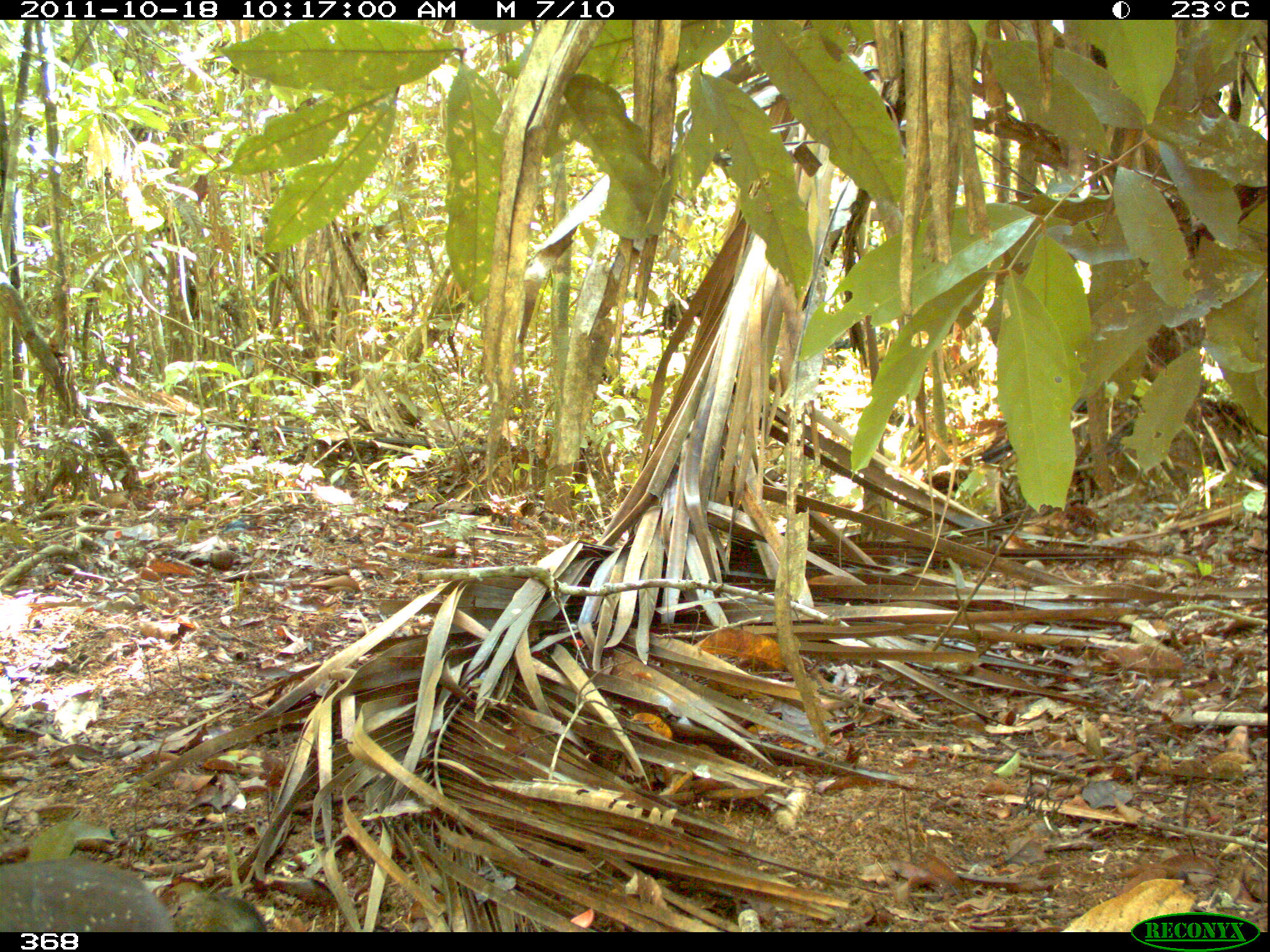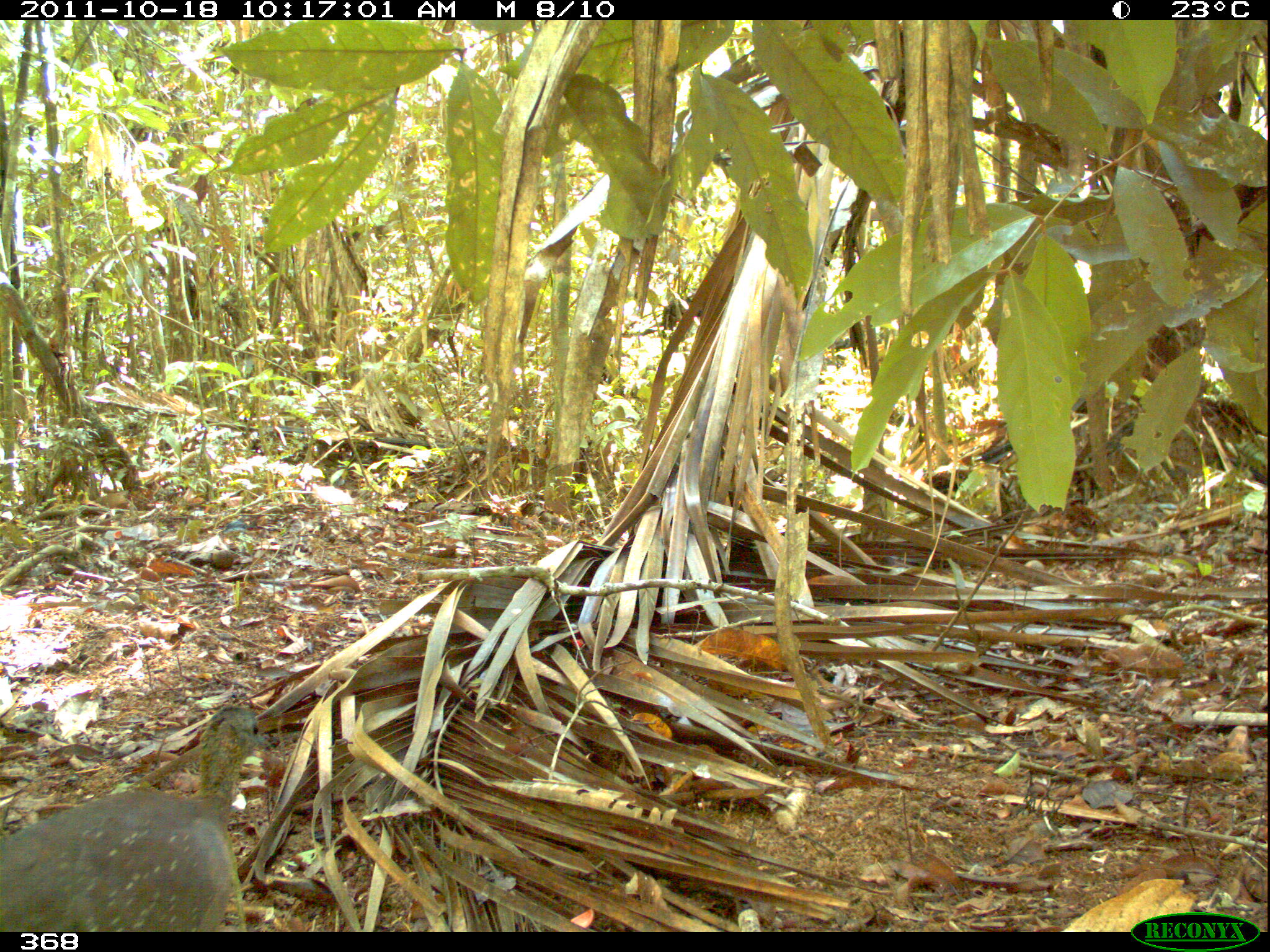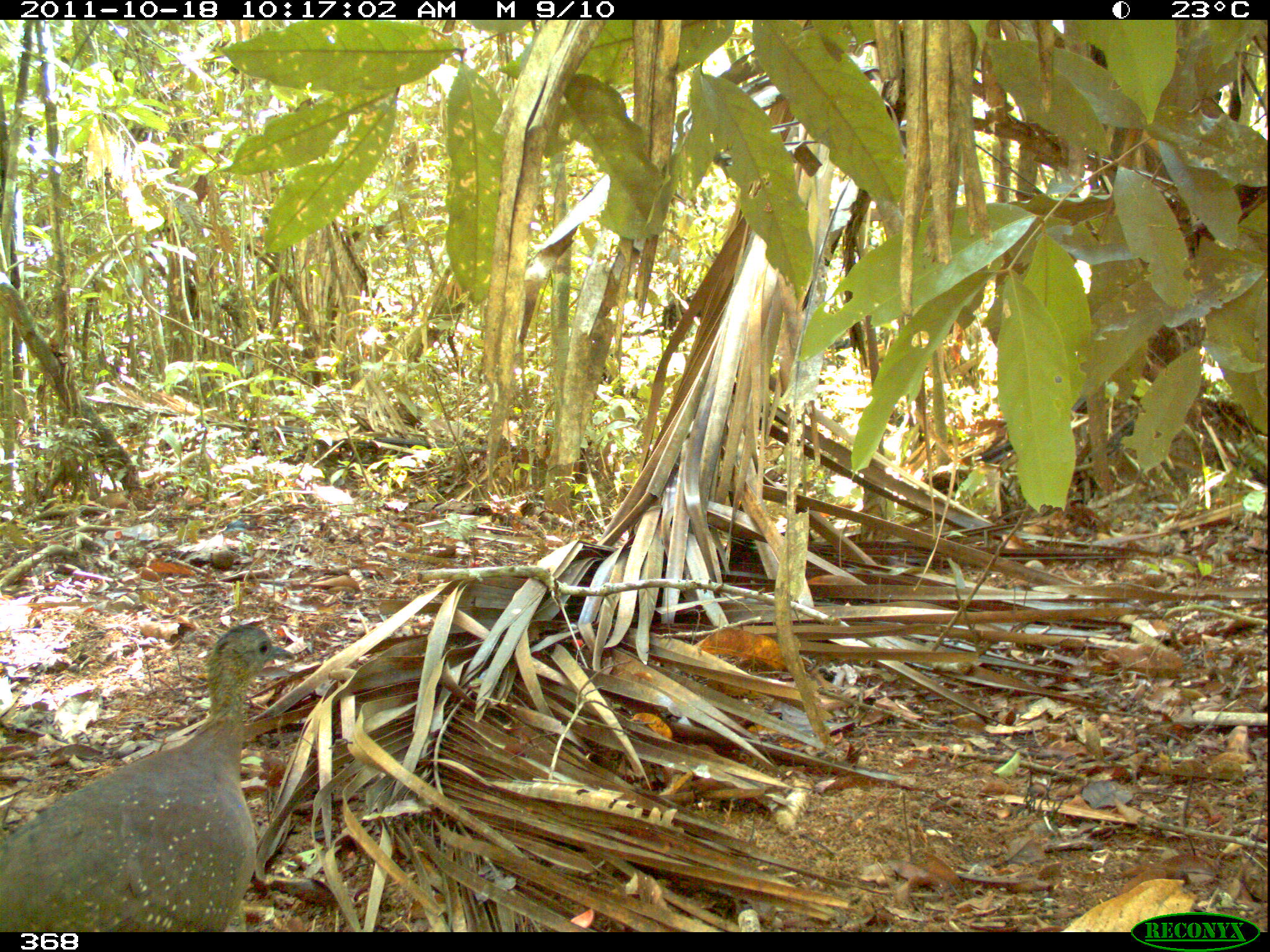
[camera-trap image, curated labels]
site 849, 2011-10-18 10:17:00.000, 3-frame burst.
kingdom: Animalia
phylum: Chordata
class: Aves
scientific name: Aves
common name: bird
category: unknown bird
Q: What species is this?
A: Unknown bird (bird) (Aves).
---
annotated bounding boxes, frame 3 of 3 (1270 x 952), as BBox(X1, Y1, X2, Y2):
unknown bird: BBox(0, 624, 294, 932)